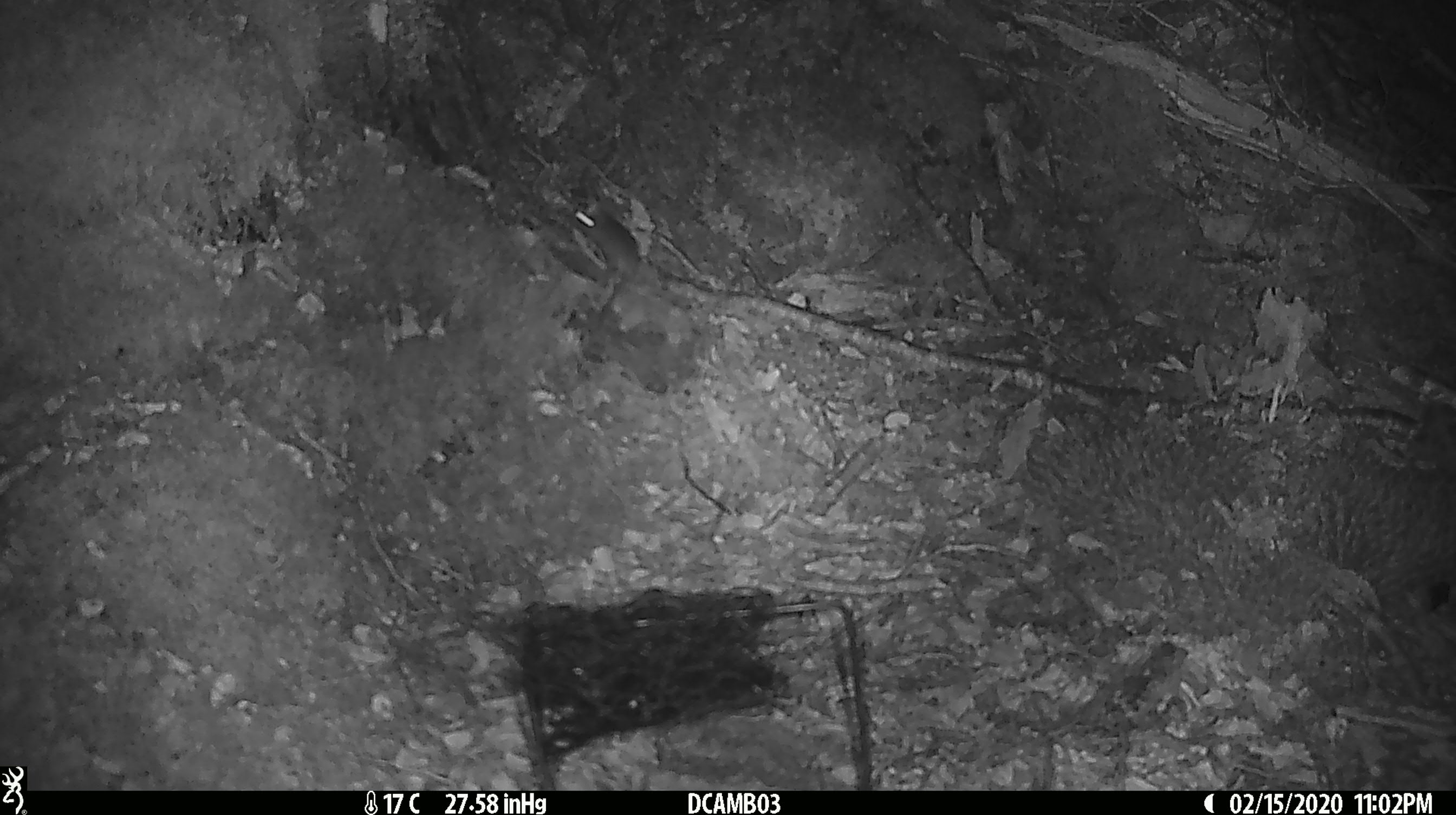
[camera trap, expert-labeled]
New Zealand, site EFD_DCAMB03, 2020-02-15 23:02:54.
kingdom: Animalia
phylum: Chordata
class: Mammalia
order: Rodentia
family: Muridae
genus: Mus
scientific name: Mus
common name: mouse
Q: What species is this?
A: Mouse (Mus).